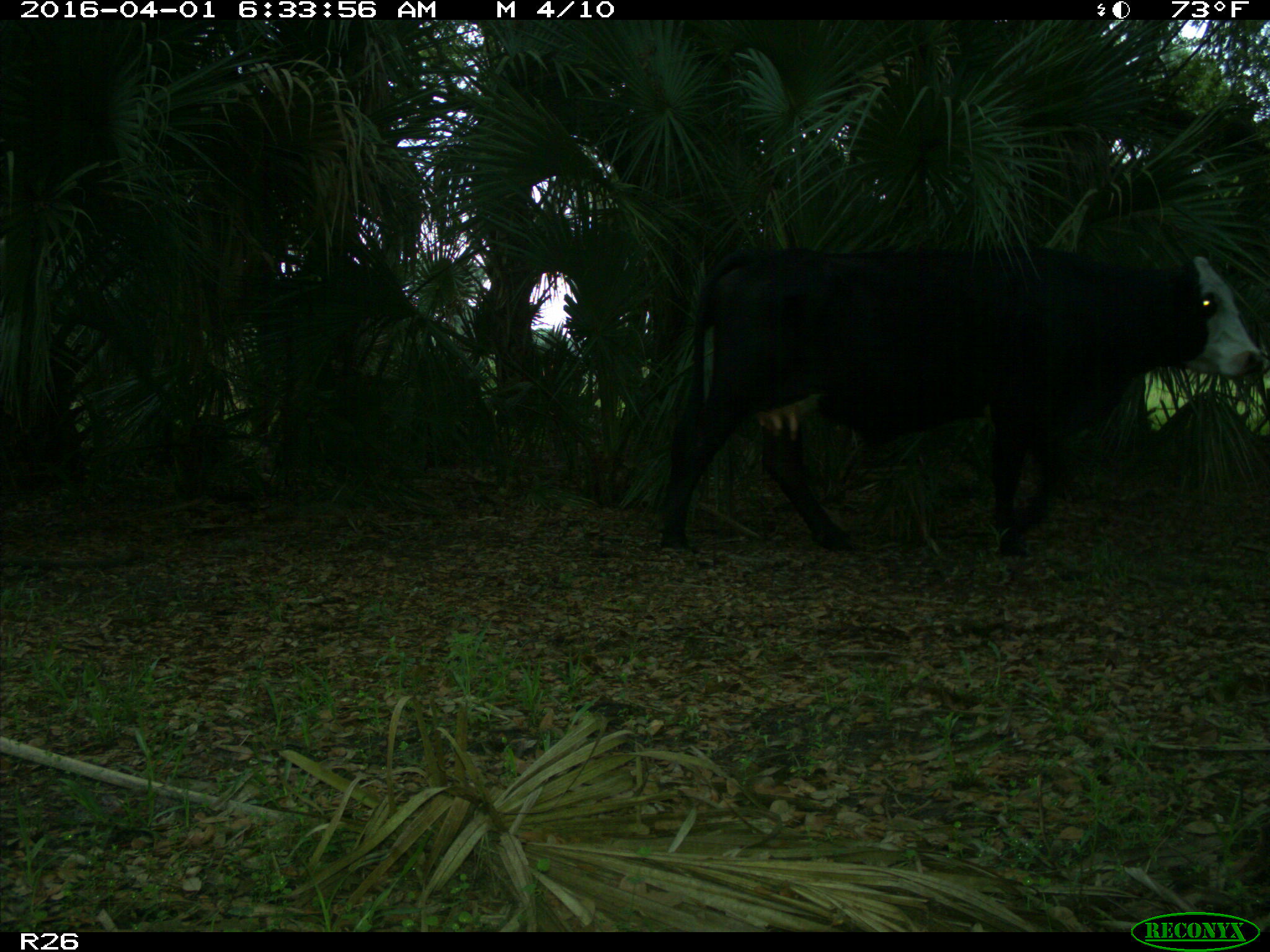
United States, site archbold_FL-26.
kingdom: Animalia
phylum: Chordata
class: Mammalia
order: Artiodactyla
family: Bovidae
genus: Bos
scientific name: Bos taurus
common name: domestic cow